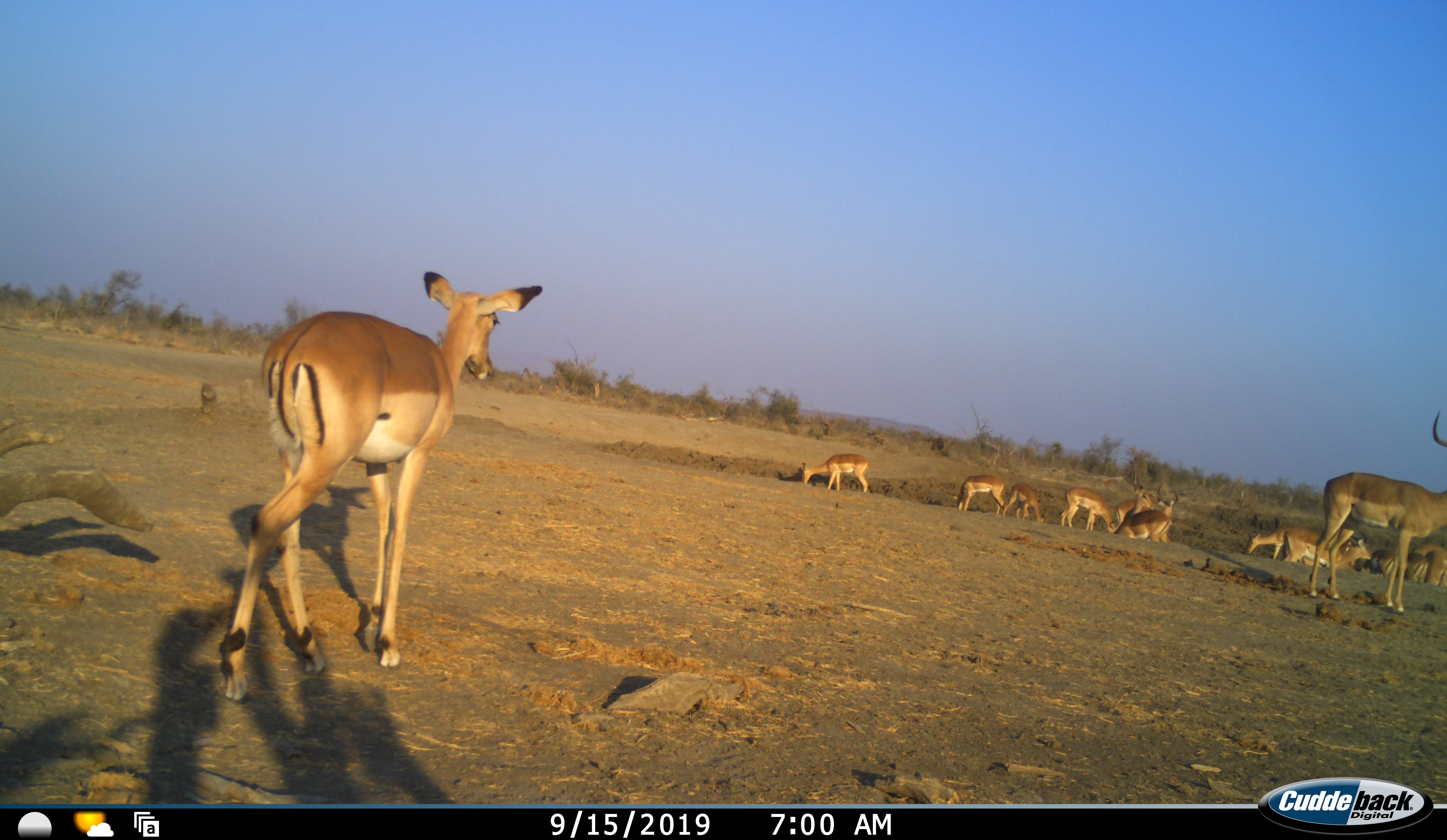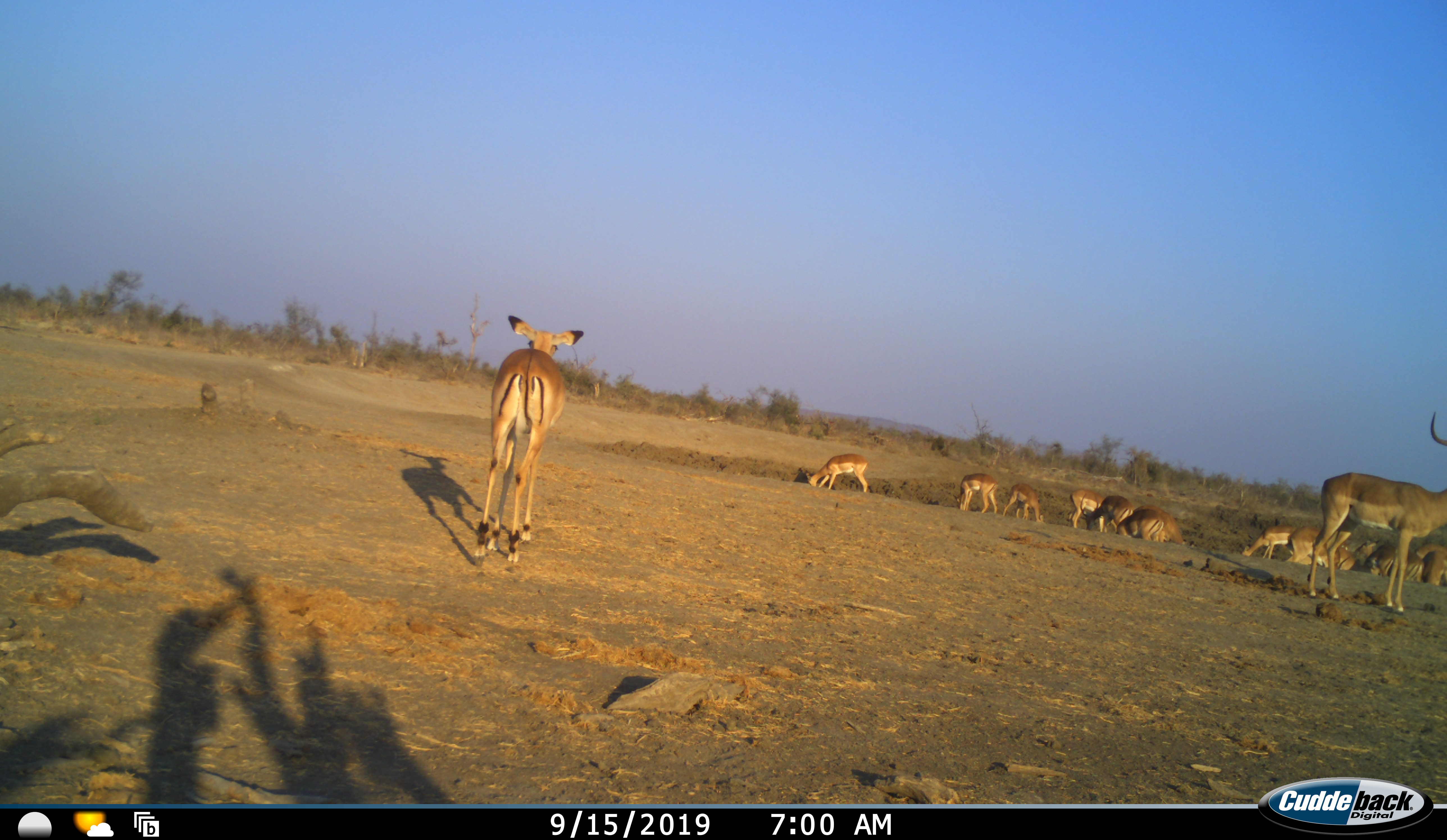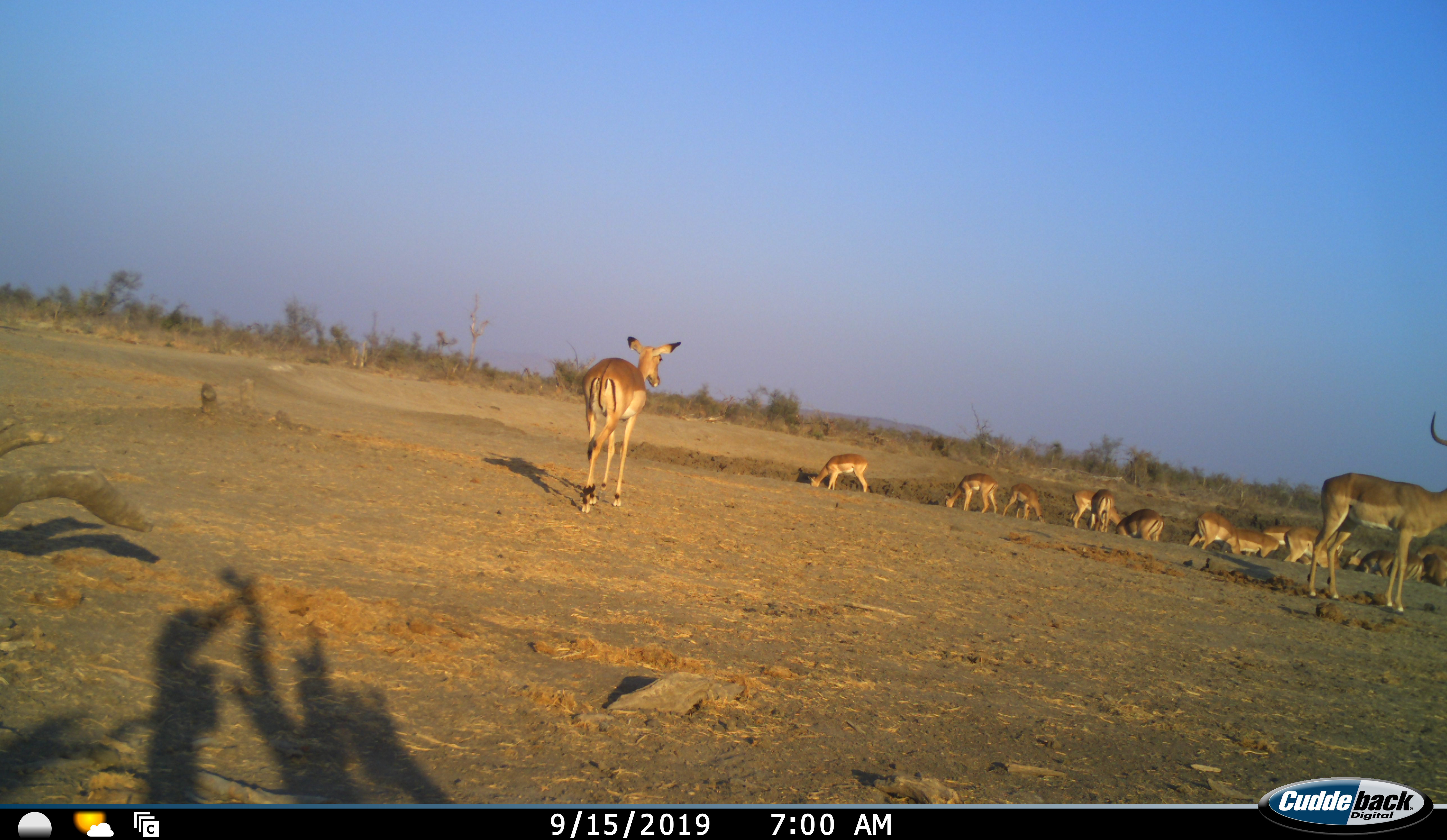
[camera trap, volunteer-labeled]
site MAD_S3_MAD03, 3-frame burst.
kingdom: Animalia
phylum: Chordata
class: Mammalia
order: Artiodactyla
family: Bovidae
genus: Aepyceros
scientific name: Aepyceros melampus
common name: impala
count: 11-50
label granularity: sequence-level